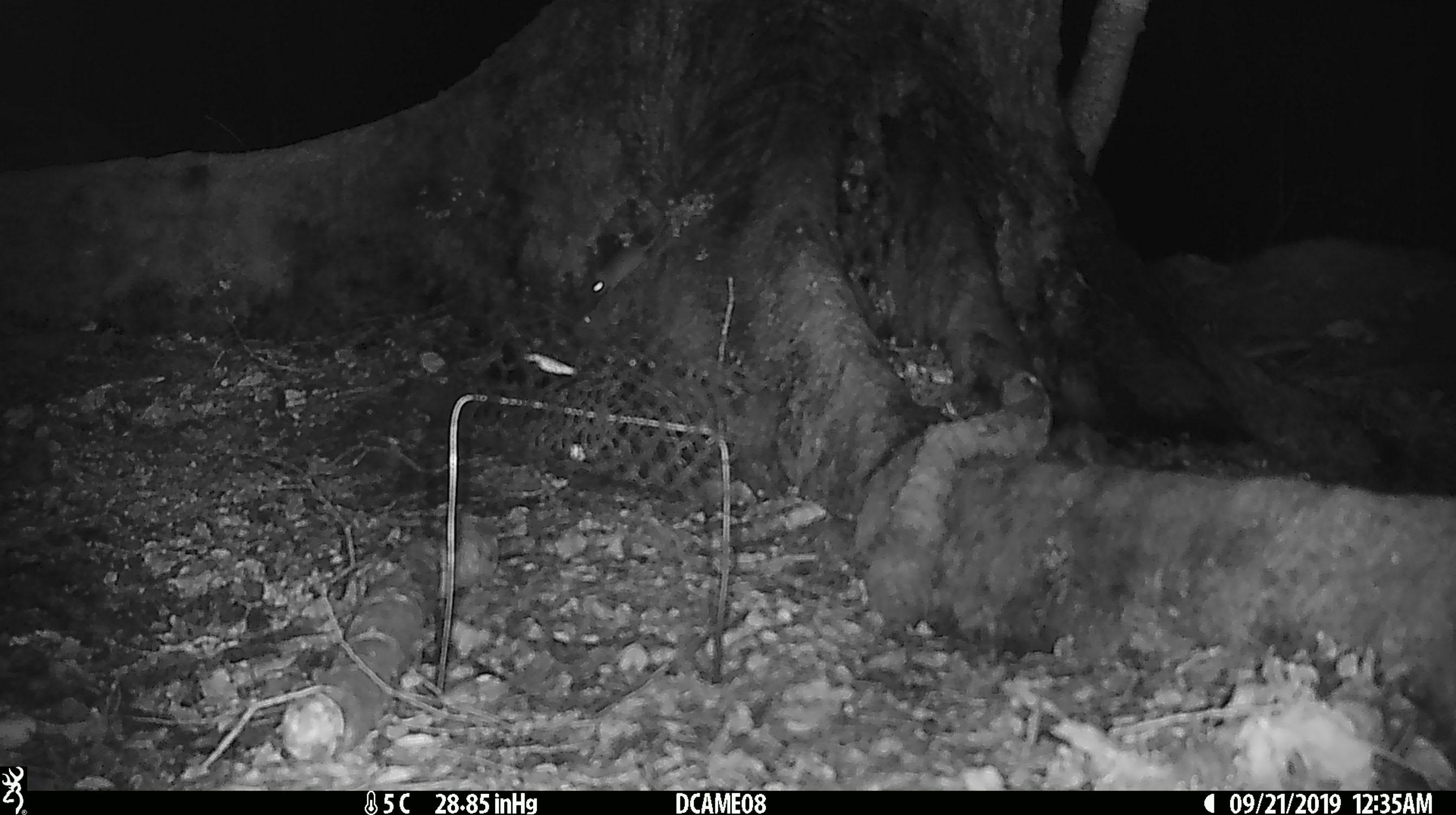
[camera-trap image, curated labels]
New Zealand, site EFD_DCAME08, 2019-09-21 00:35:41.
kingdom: Animalia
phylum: Chordata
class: Mammalia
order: Rodentia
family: Muridae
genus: Mus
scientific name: Mus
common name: mouse